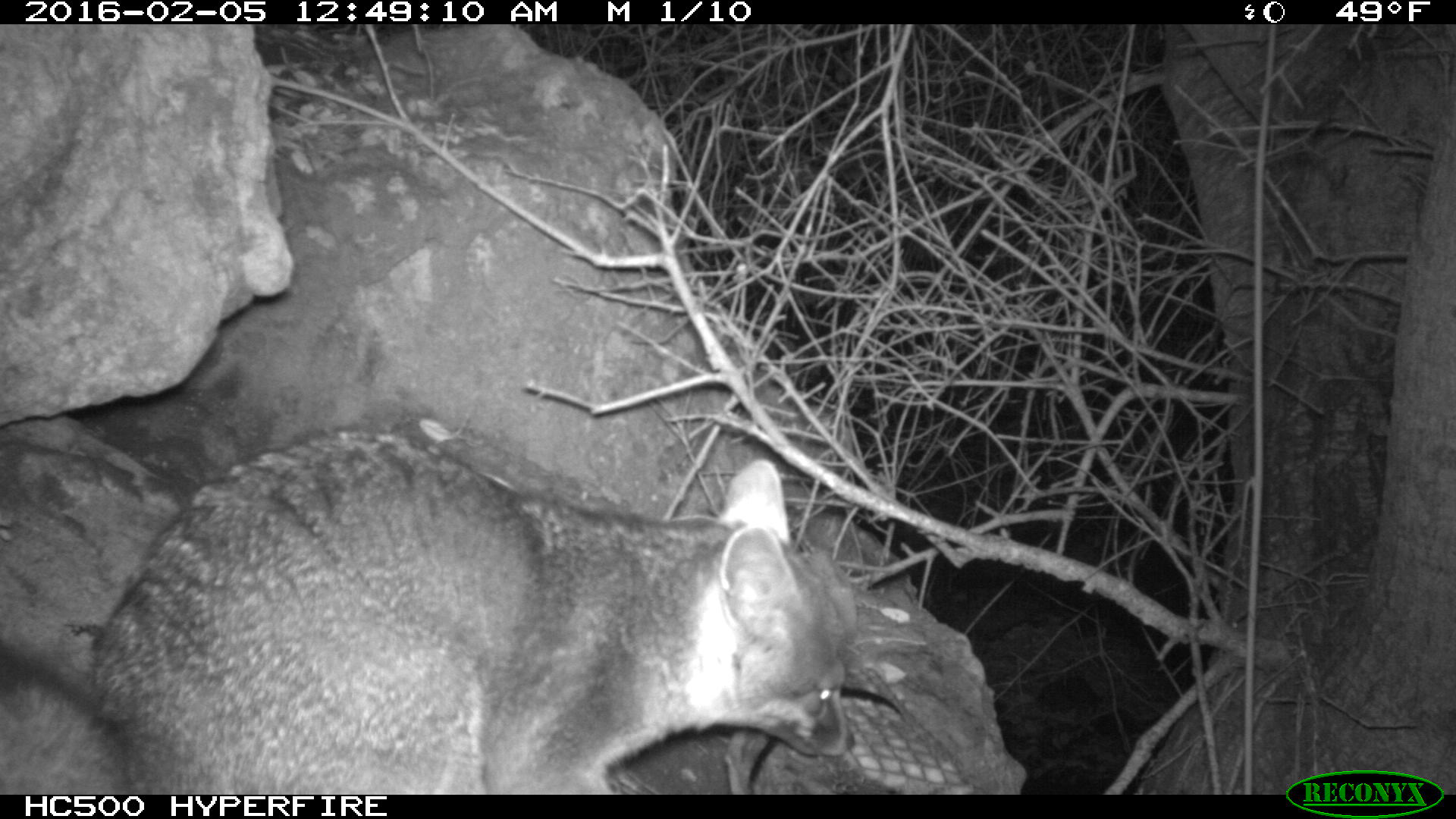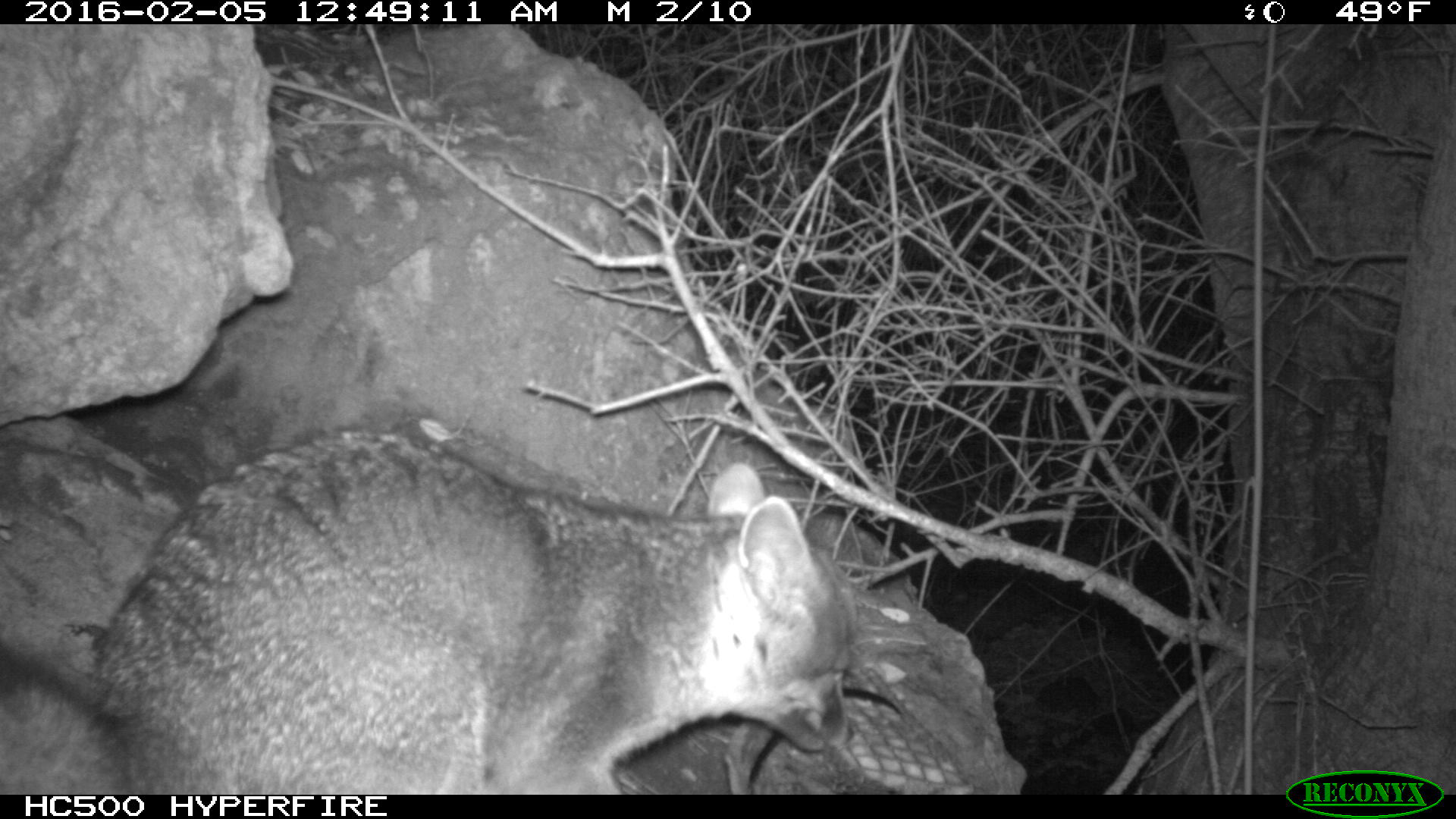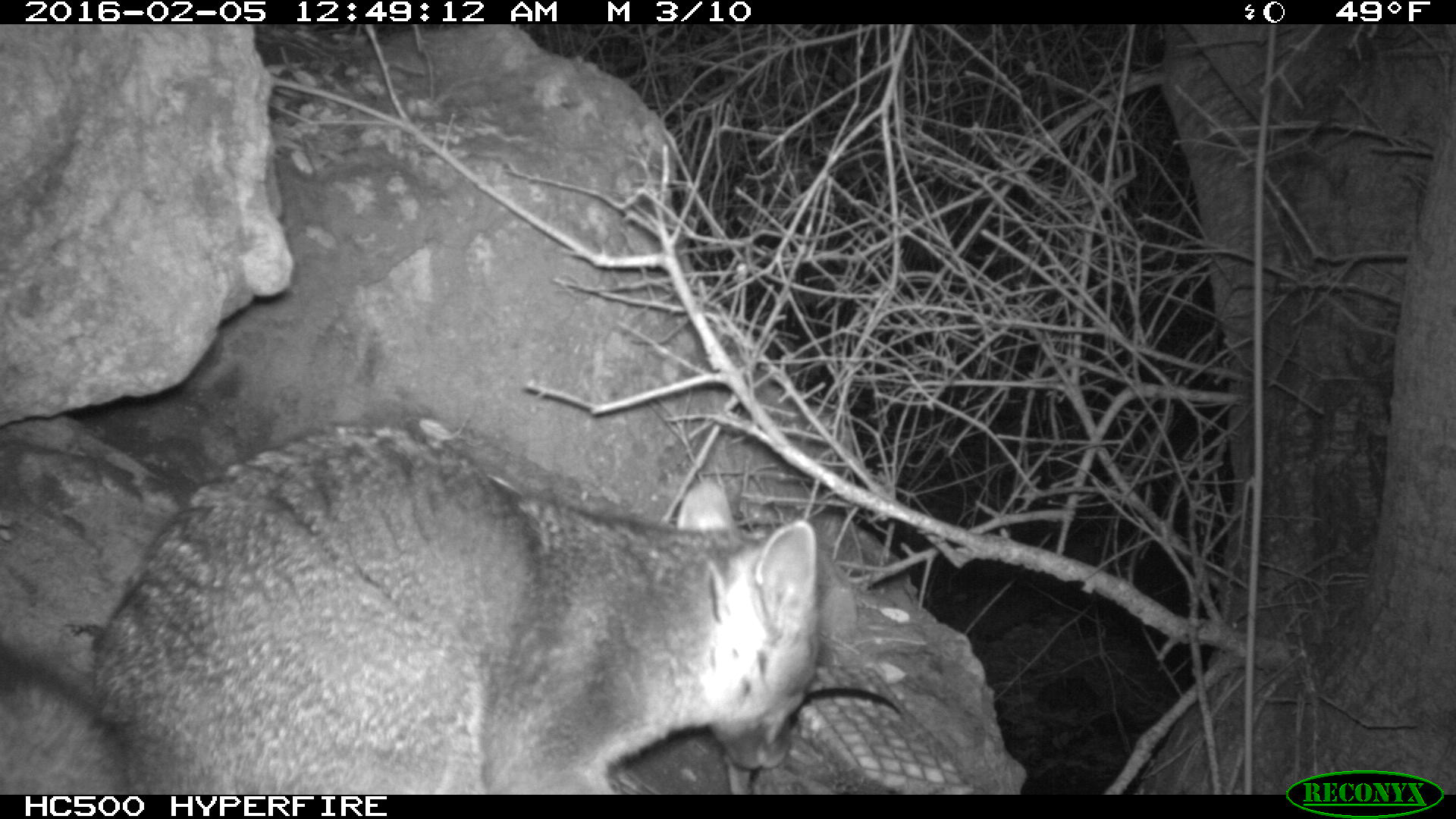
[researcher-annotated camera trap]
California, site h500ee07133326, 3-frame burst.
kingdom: Animalia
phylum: Chordata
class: Mammalia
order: Carnivora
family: Canidae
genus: Urocyon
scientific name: Urocyon littoralis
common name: island fox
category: fox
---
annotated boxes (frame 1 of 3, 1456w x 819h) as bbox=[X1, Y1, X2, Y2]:
fox: bbox=[0, 428, 855, 793]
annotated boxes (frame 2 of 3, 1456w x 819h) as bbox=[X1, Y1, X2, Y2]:
fox: bbox=[0, 428, 853, 794]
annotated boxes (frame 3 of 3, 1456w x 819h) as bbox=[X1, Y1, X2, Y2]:
fox: bbox=[0, 422, 824, 793]